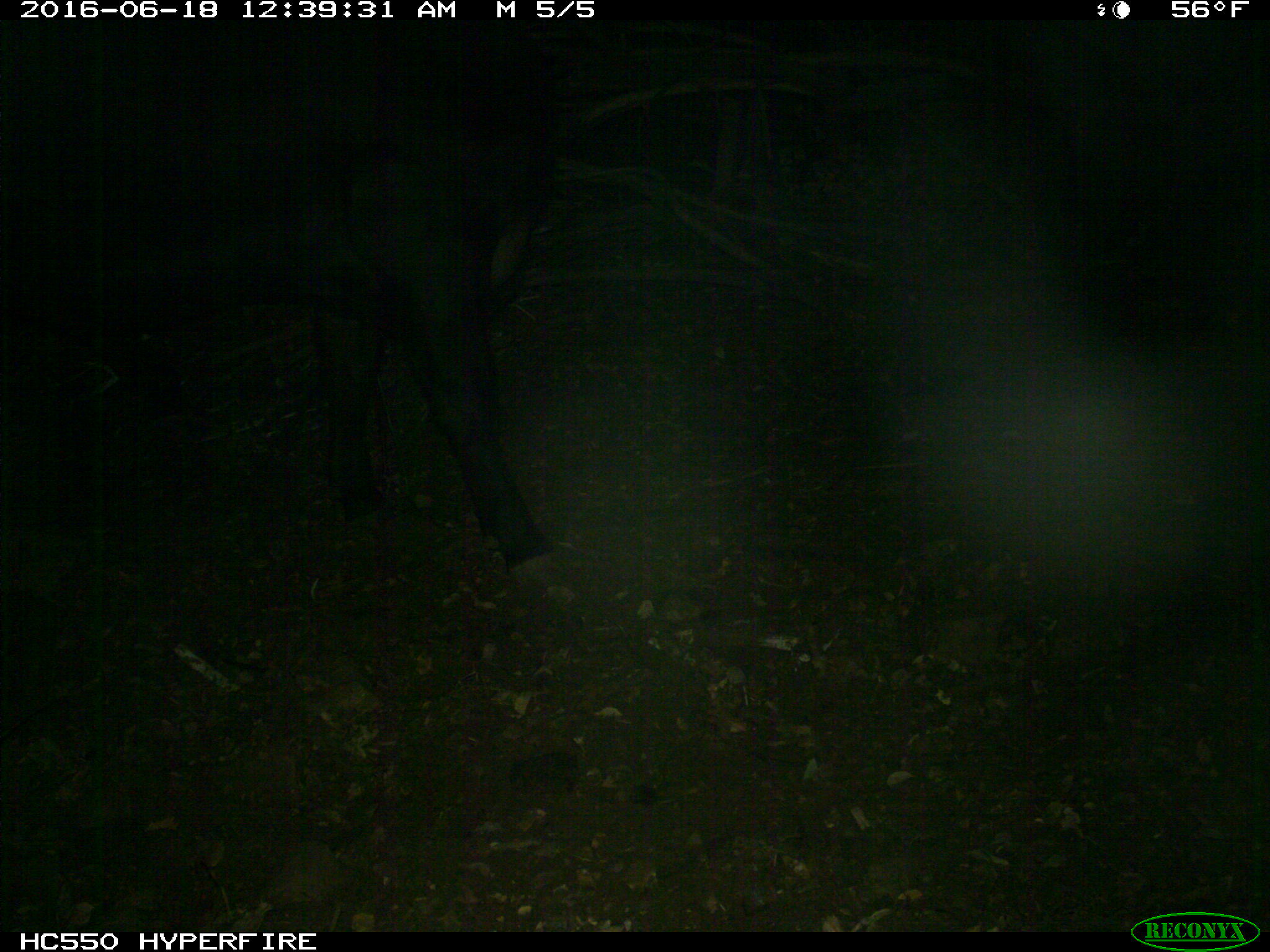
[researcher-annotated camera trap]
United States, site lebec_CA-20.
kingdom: Animalia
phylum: Chordata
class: Mammalia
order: Artiodactyla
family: Bovidae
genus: Bos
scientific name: Bos taurus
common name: domestic cow